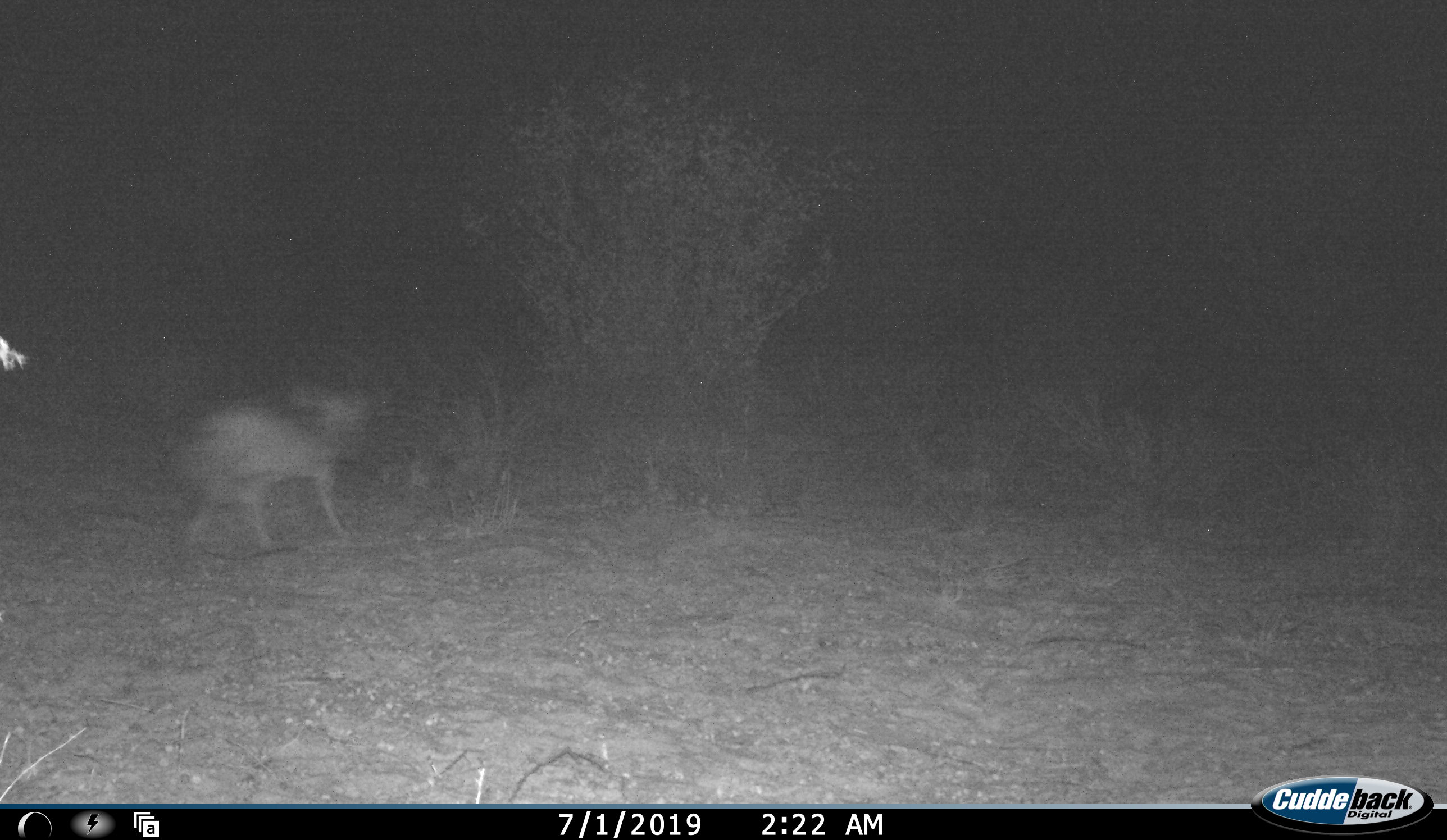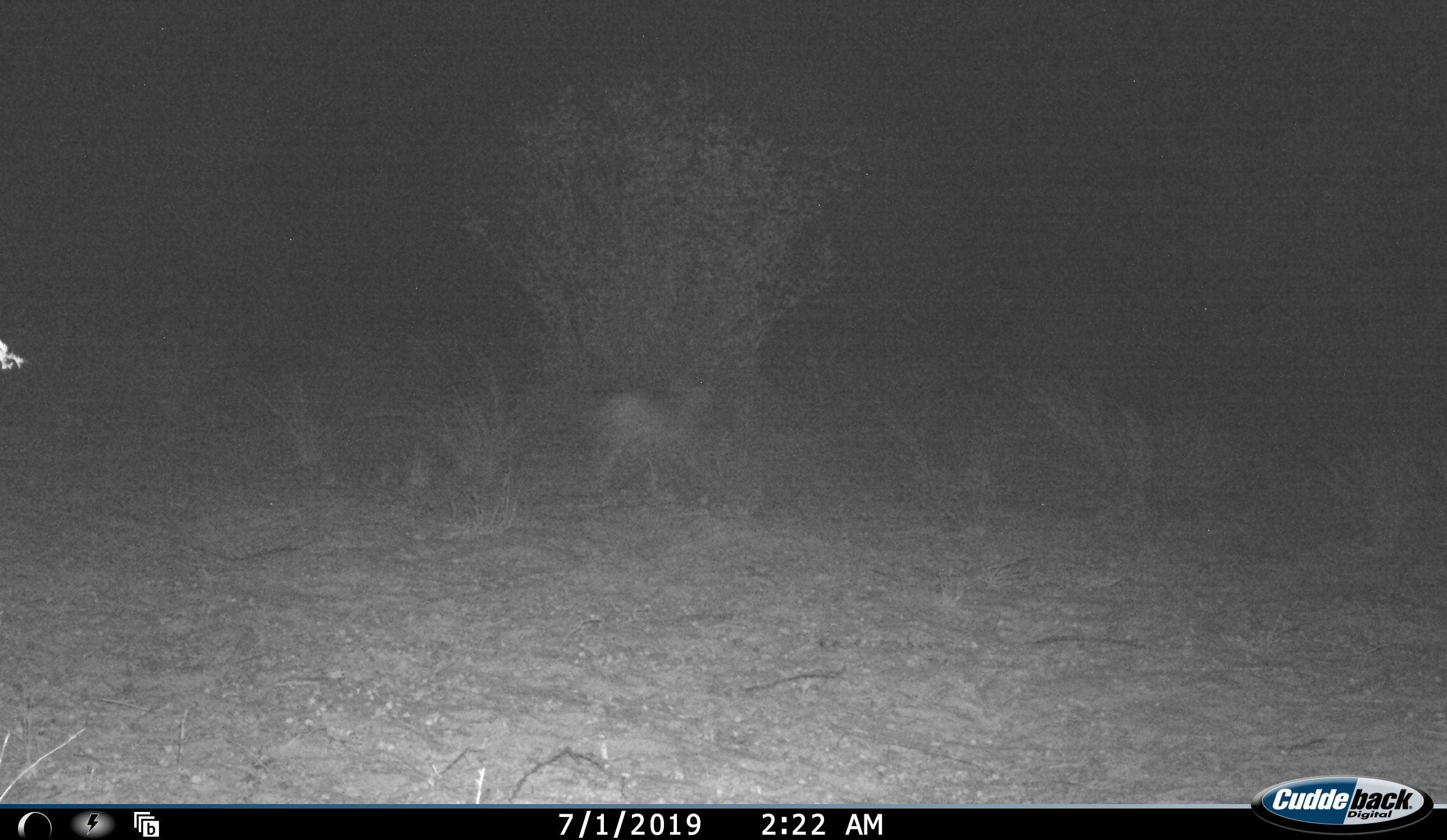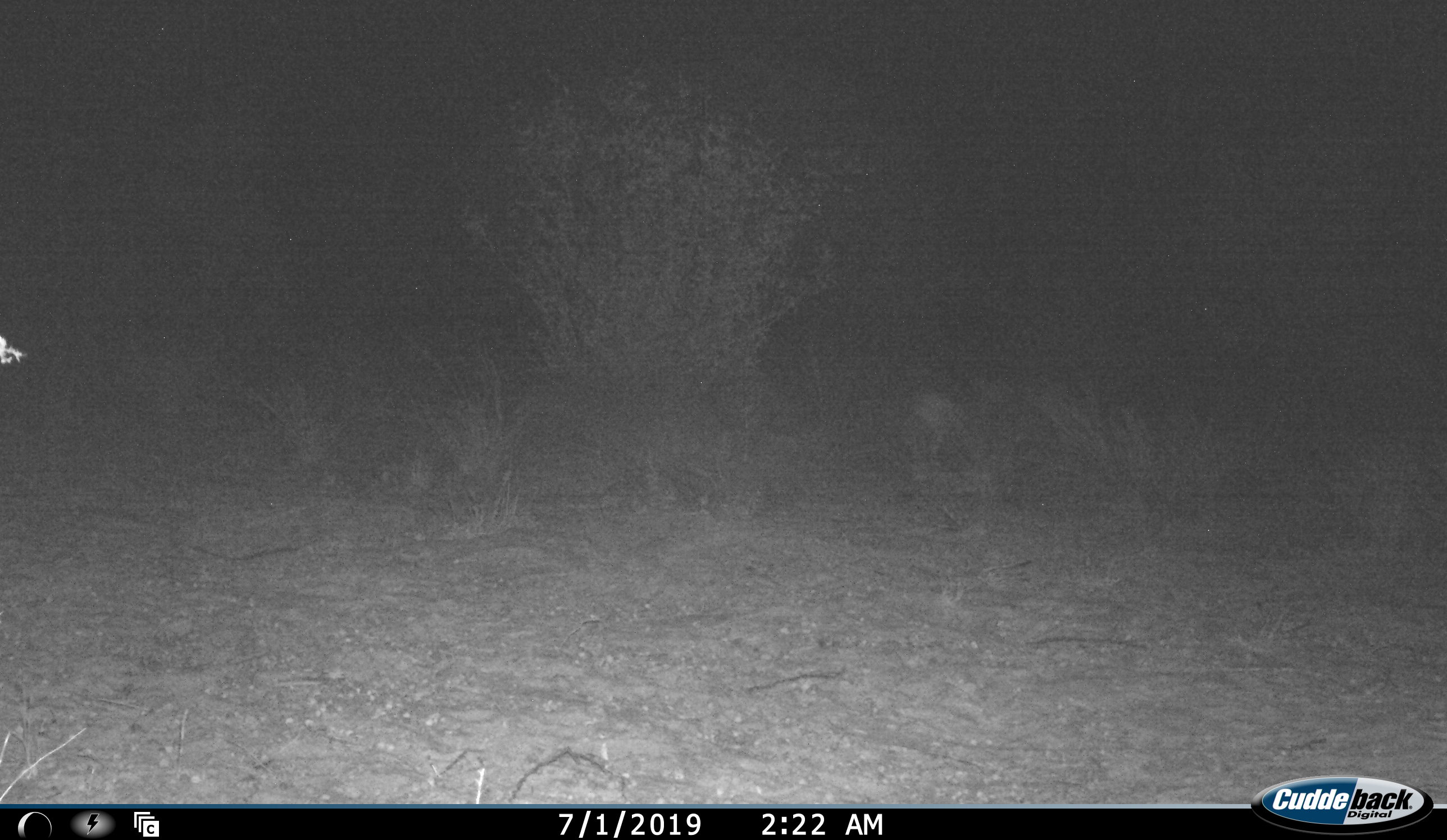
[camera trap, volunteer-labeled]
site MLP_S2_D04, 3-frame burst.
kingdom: Animalia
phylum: Chordata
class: Mammalia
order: Artiodactyla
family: Bovidae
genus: Raphicerus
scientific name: Raphicerus campestris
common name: steenbok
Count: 1.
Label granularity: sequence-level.